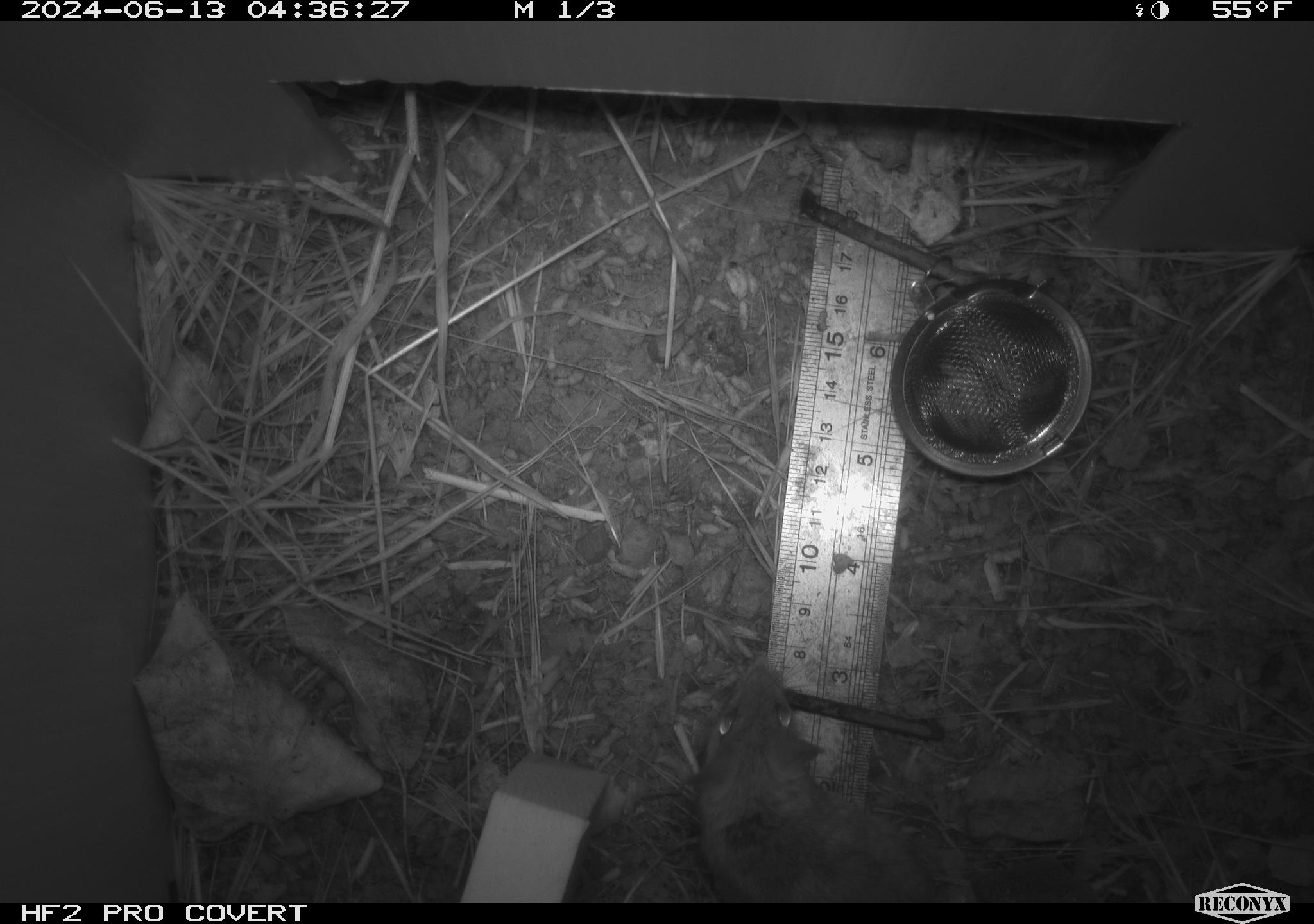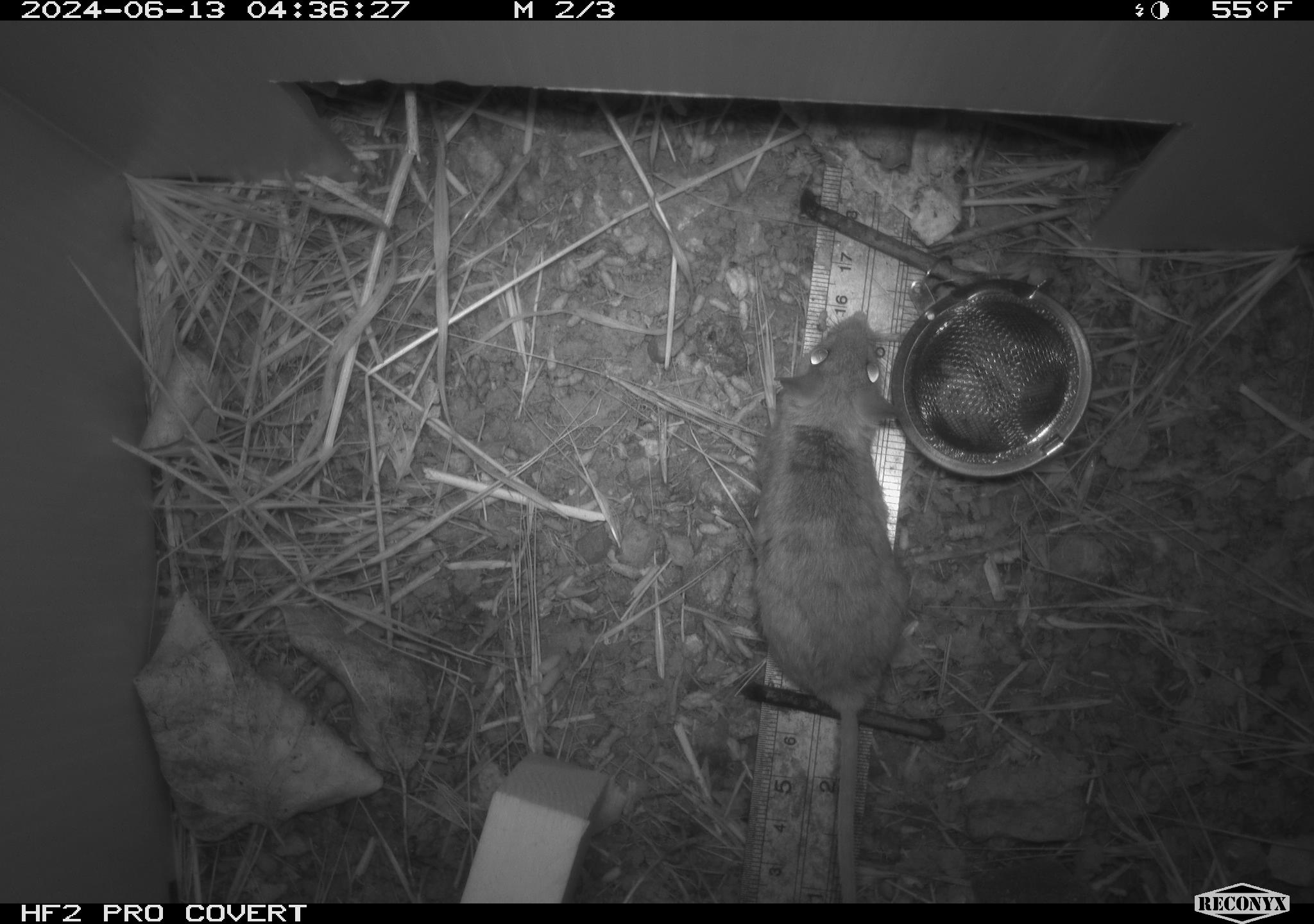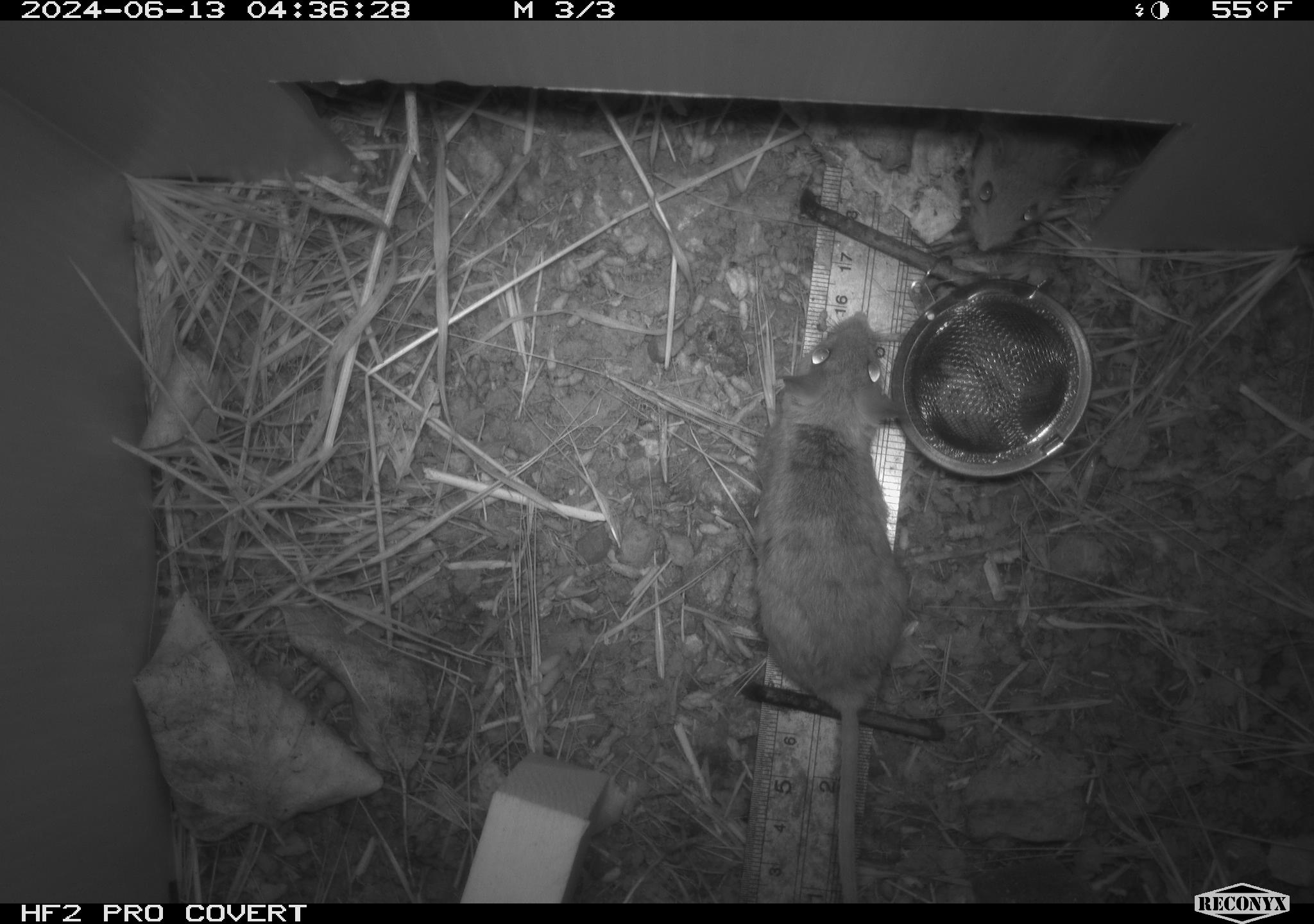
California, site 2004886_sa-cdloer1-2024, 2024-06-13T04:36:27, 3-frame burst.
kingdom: Animalia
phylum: Chordata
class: Mammalia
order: Rodentia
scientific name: Rodentia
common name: mouse species